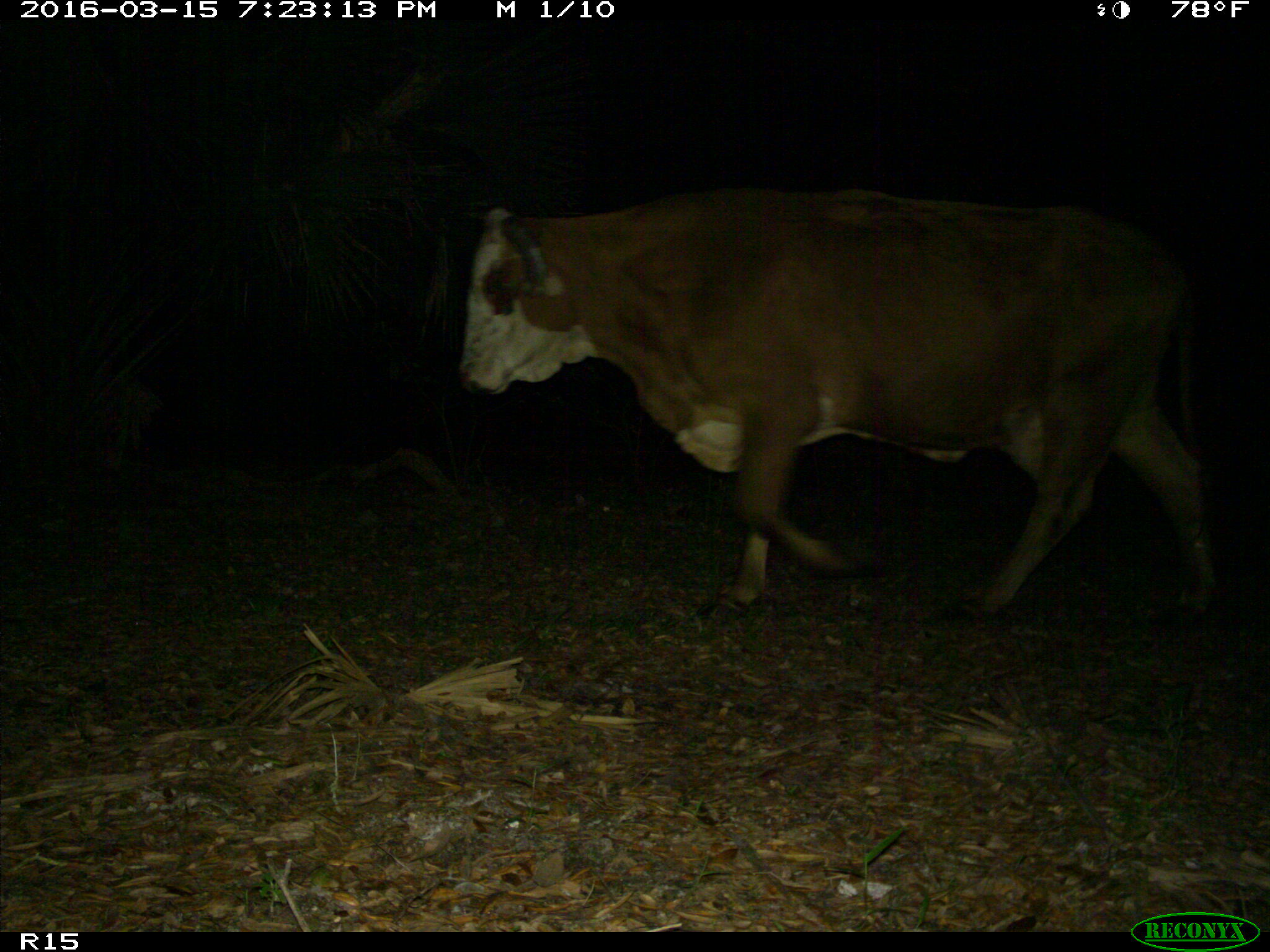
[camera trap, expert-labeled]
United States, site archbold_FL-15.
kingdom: Animalia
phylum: Chordata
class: Mammalia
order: Artiodactyla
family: Bovidae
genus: Bos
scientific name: Bos taurus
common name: domestic cow